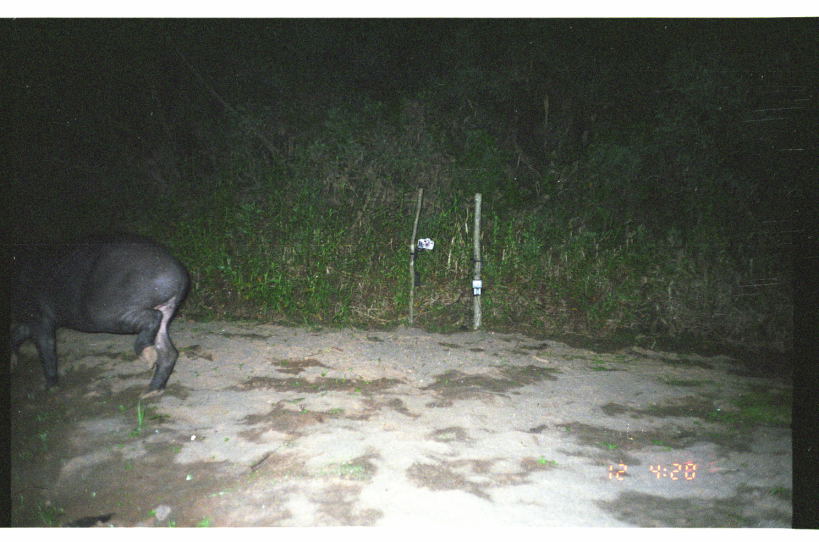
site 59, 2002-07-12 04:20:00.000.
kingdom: Animalia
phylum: Chordata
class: Mammalia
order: Perissodactyla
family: Tapiridae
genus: Tapirus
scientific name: Tapirus terrestris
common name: south american tapir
Tapirus terrestris (south american tapir).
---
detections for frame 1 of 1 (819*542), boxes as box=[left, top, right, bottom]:
tapirus terrestris: box=[0, 226, 193, 403]